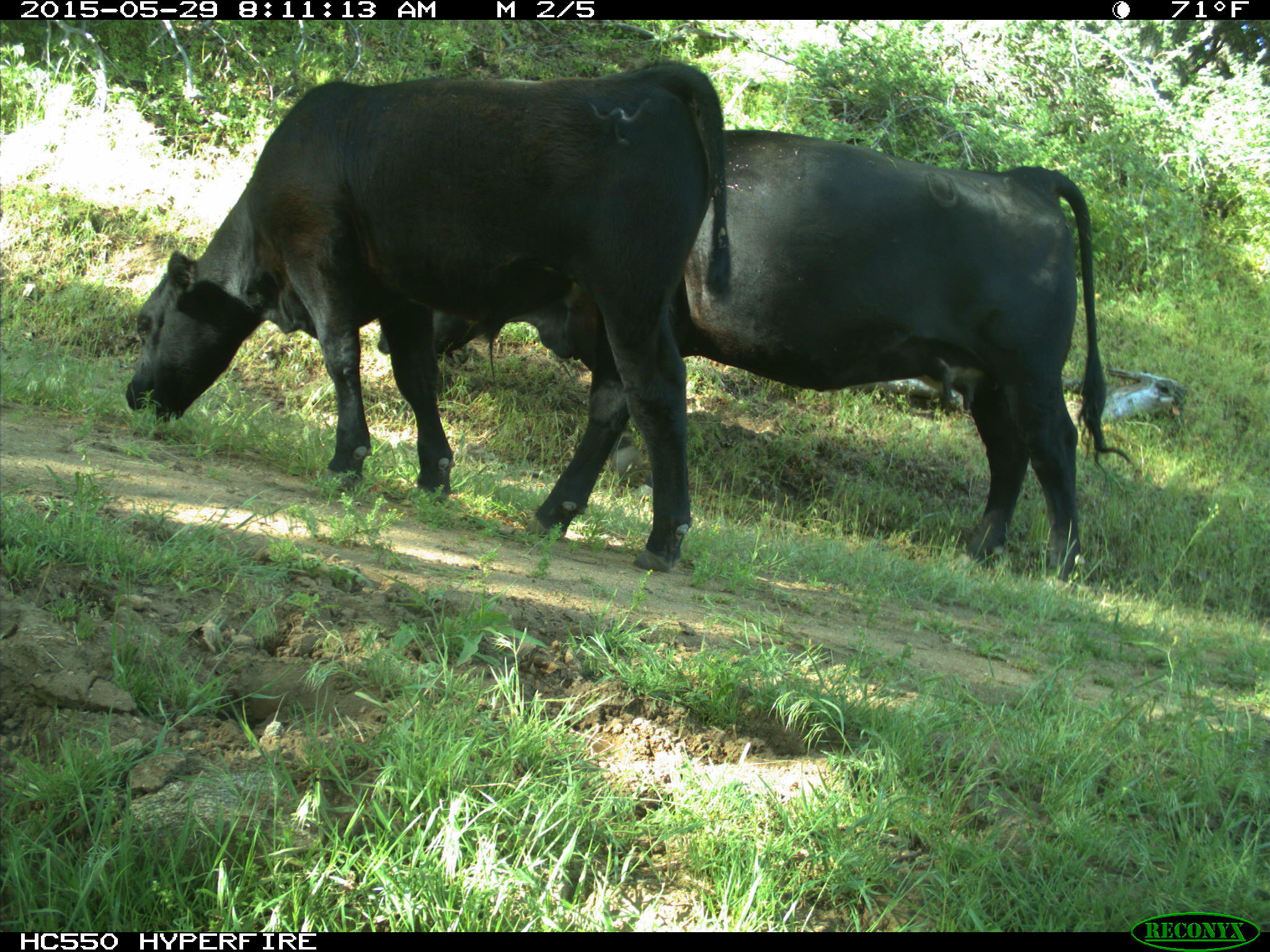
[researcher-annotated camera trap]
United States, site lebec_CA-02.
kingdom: Animalia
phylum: Chordata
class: Mammalia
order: Artiodactyla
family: Bovidae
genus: Bos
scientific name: Bos taurus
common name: domestic cow